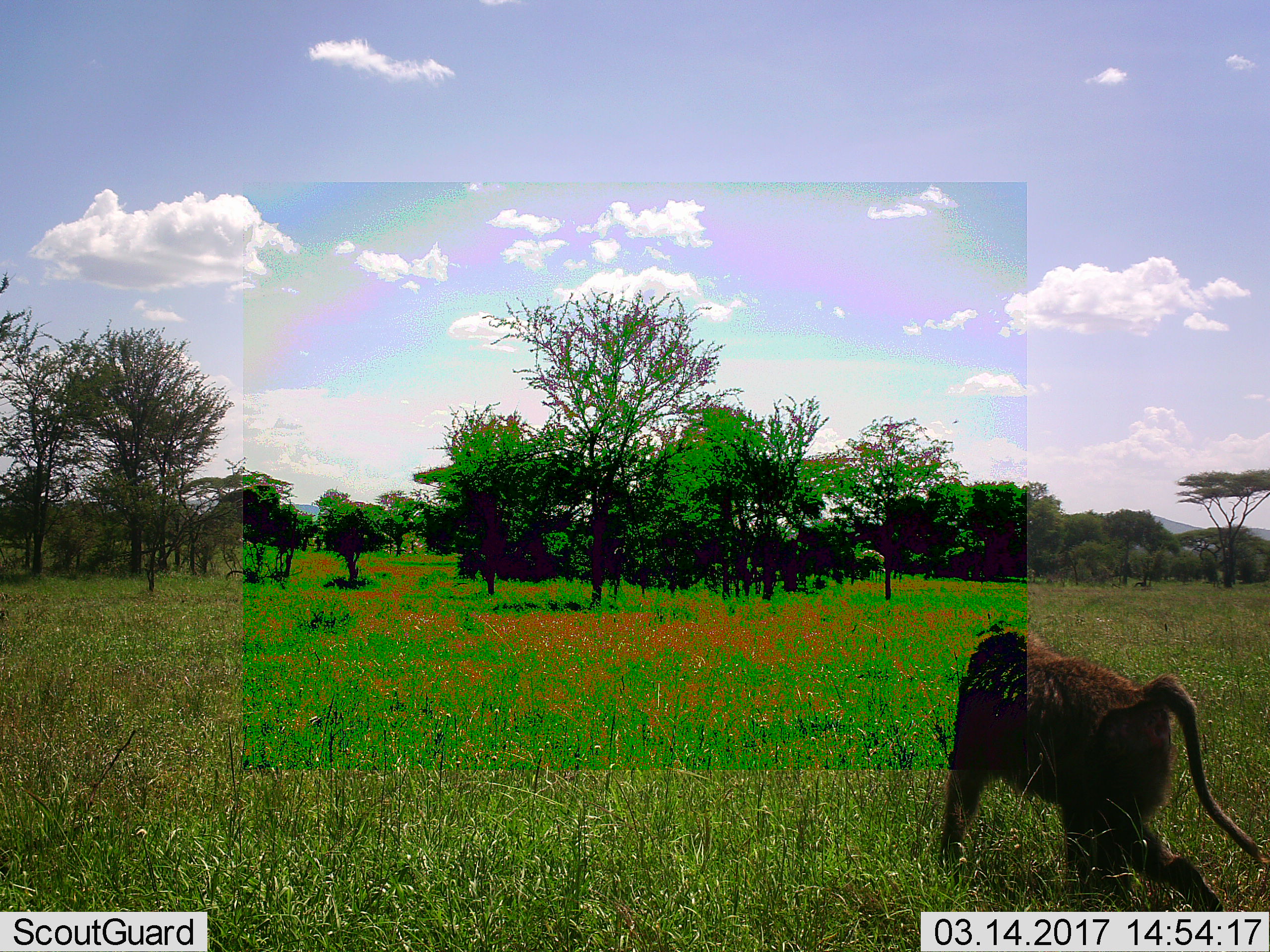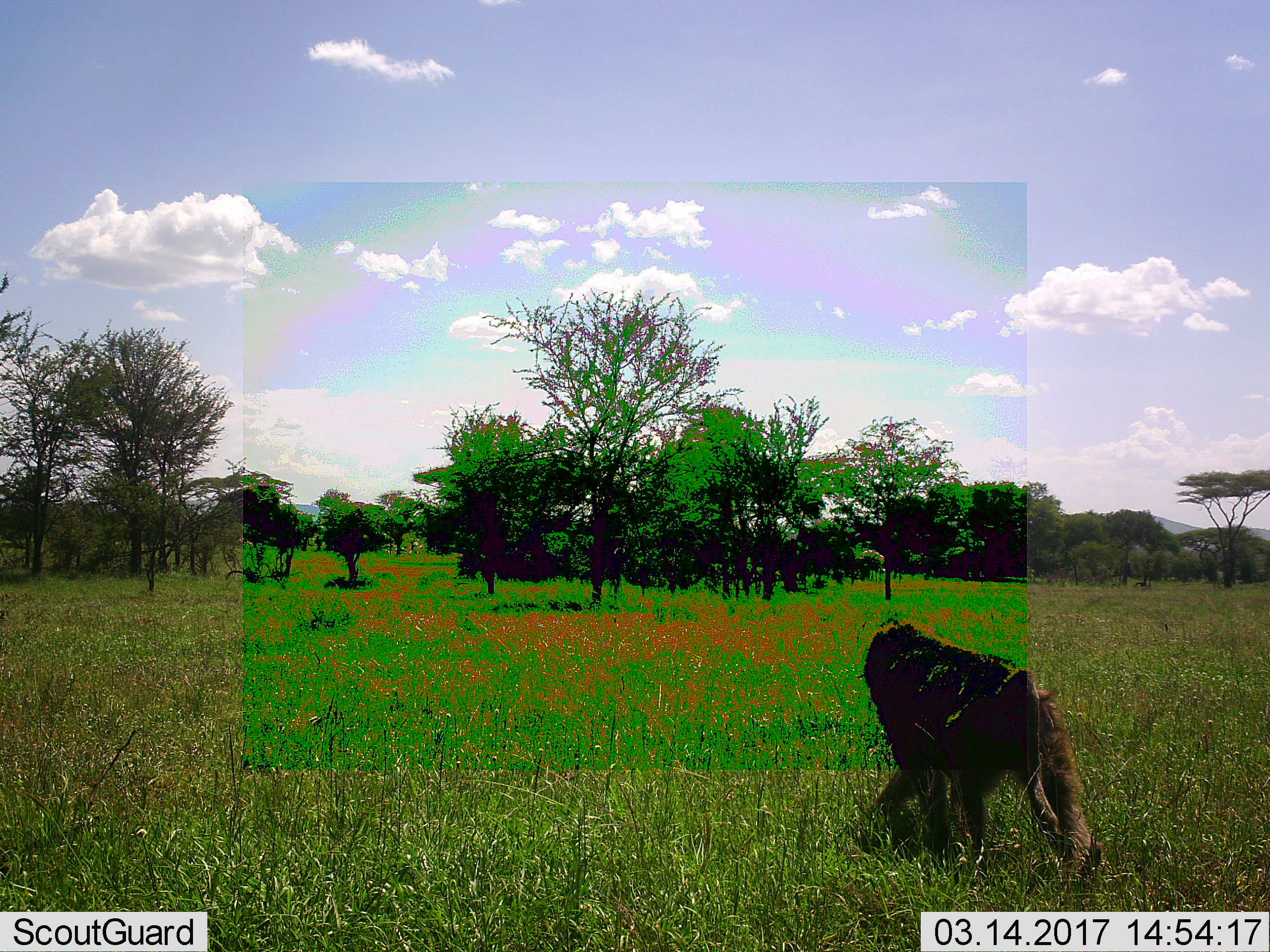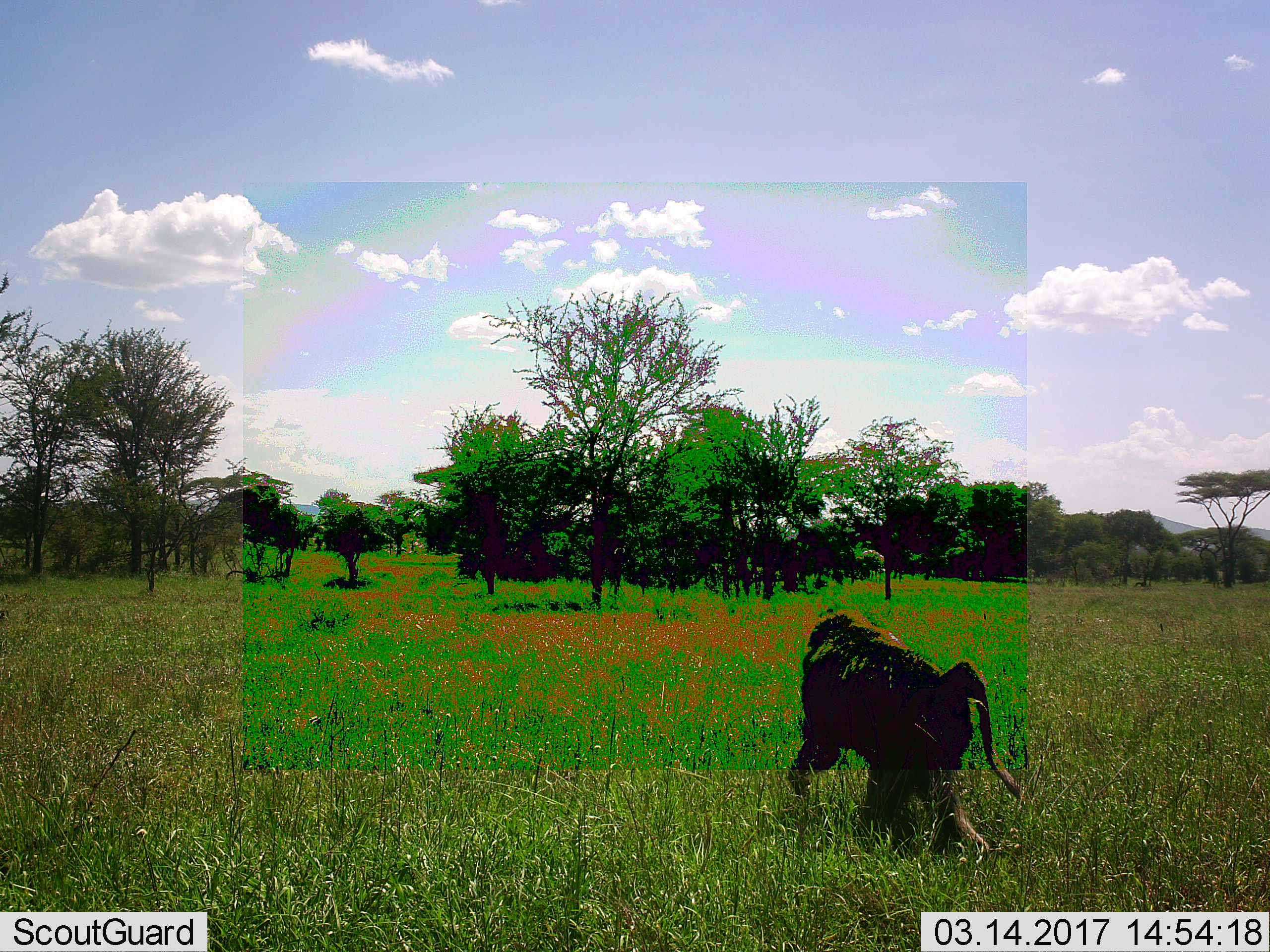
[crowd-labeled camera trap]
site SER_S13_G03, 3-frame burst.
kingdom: Animalia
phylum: Chordata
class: Mammalia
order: Primates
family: Cercopithecidae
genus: Papio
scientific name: Papio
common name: baboon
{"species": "baboon (Papio)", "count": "1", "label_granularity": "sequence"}